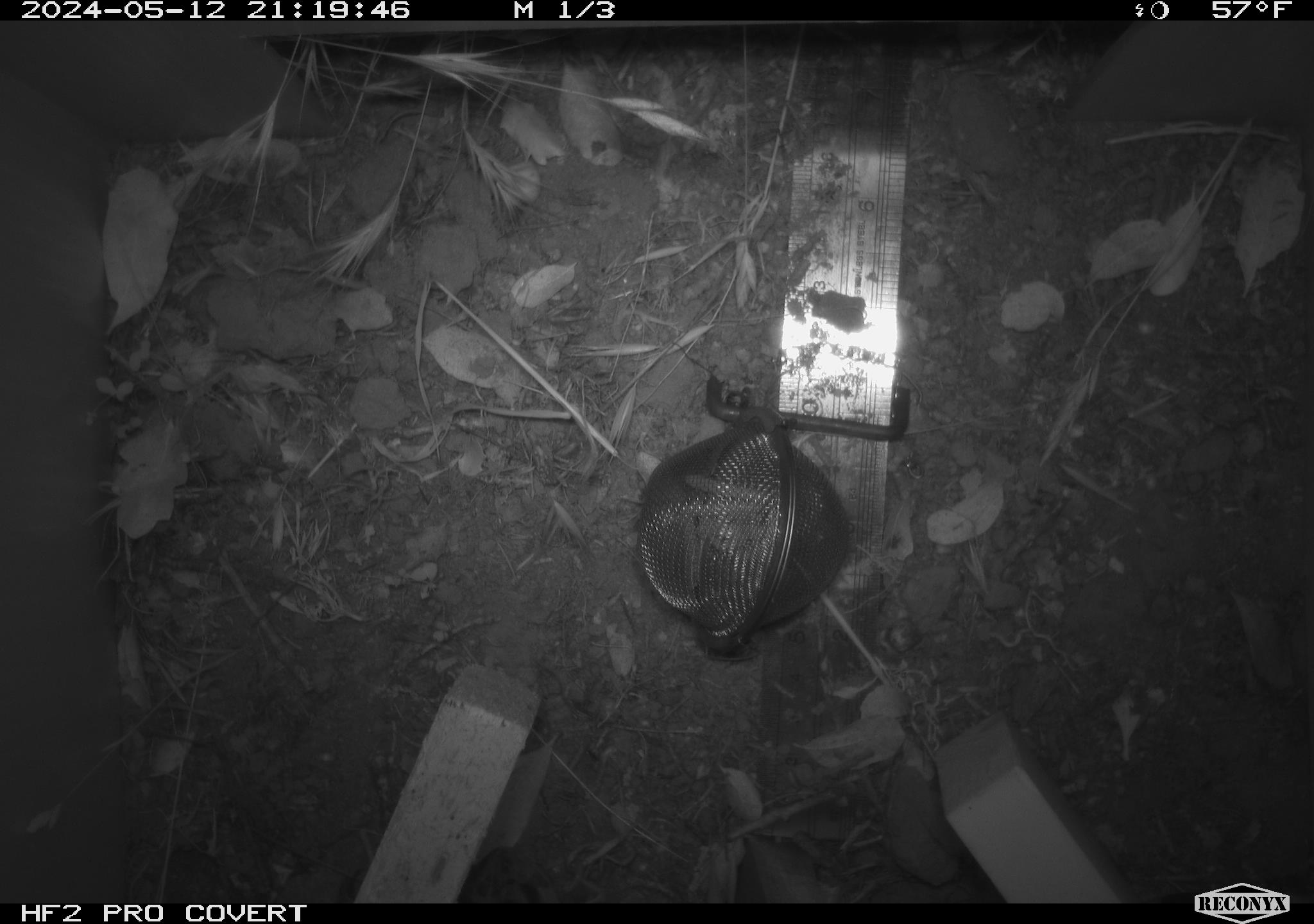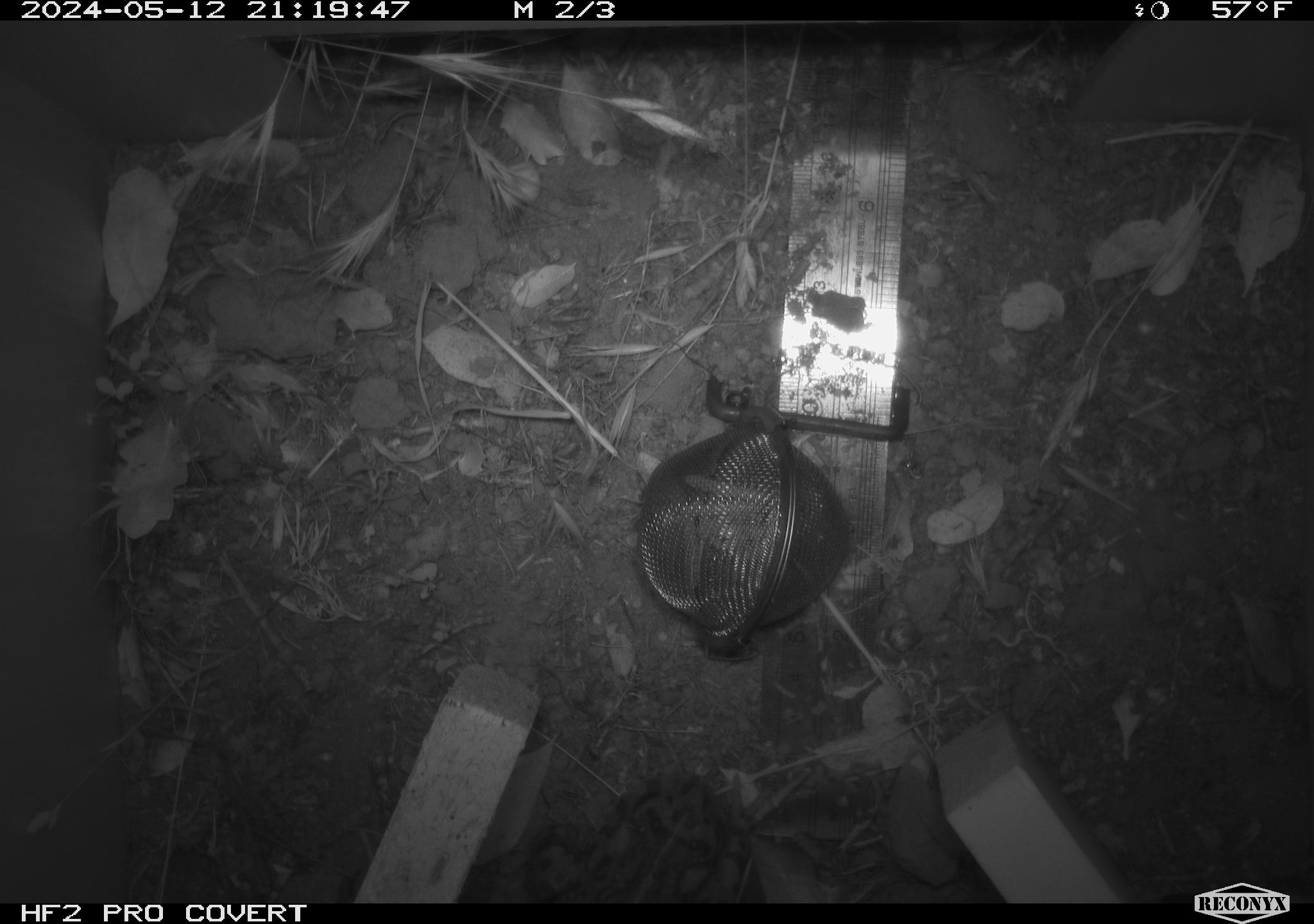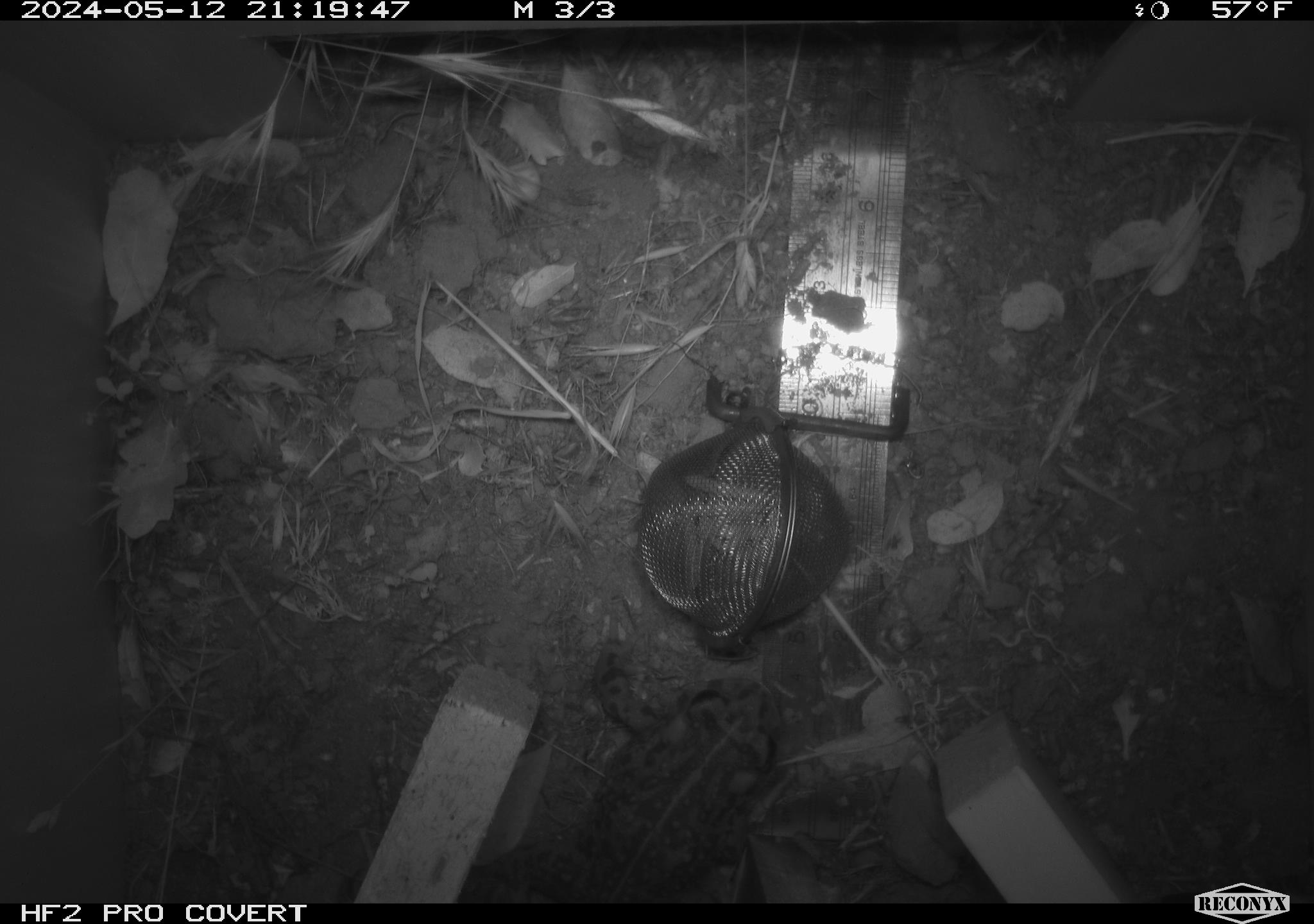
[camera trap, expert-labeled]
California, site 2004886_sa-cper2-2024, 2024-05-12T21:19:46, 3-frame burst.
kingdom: Animalia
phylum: Chordata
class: Amphibia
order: Anura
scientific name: Anura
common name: frogs